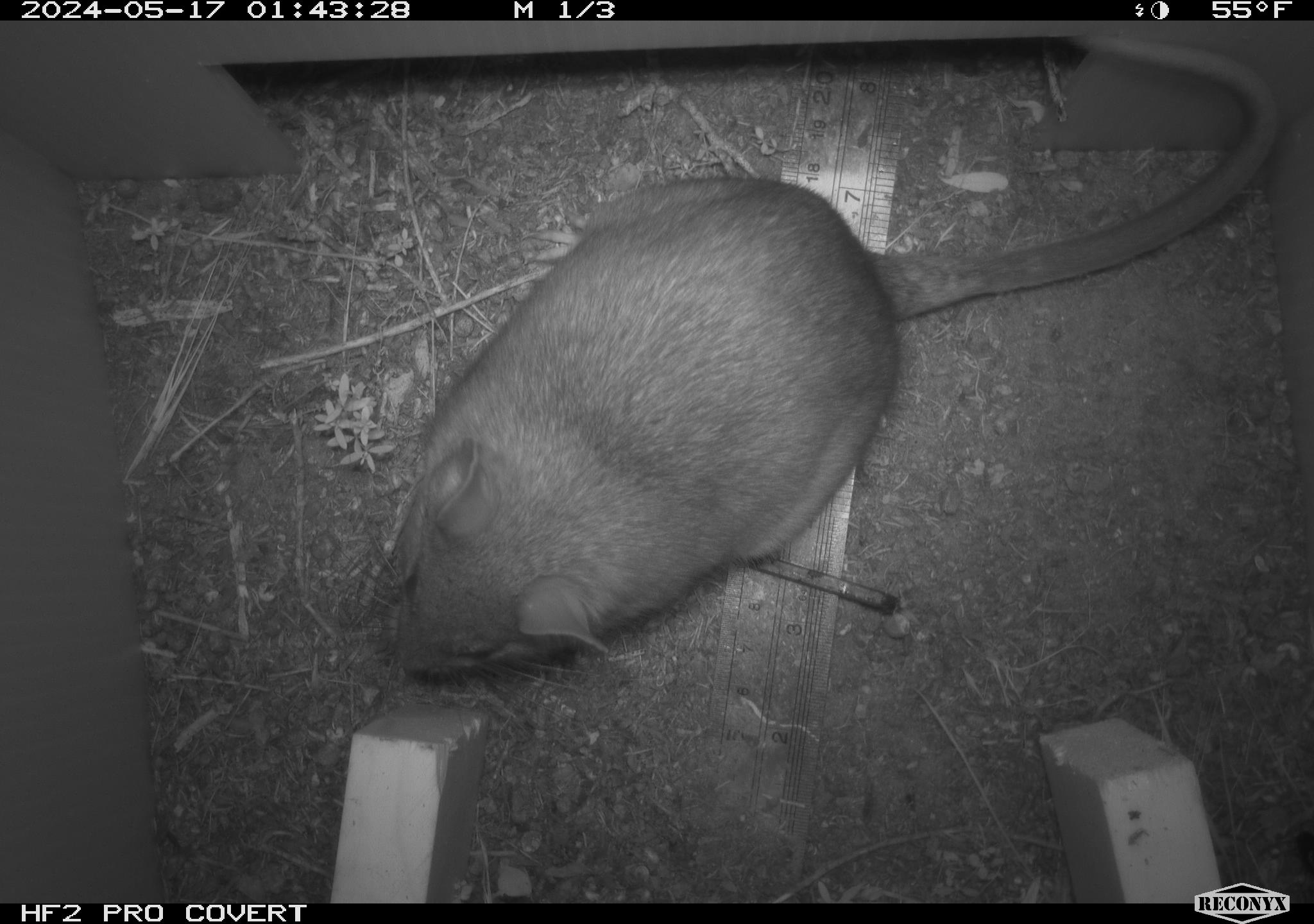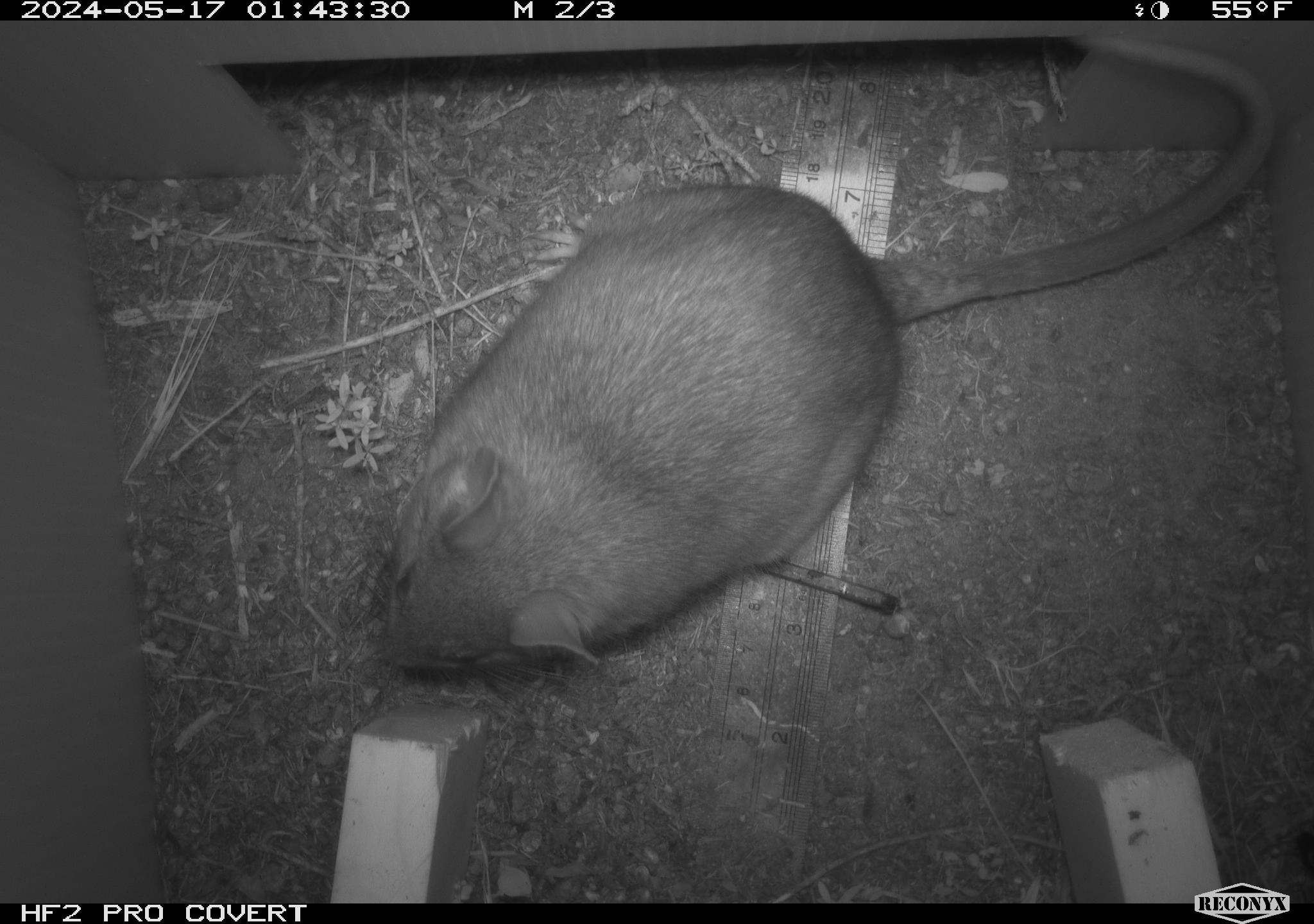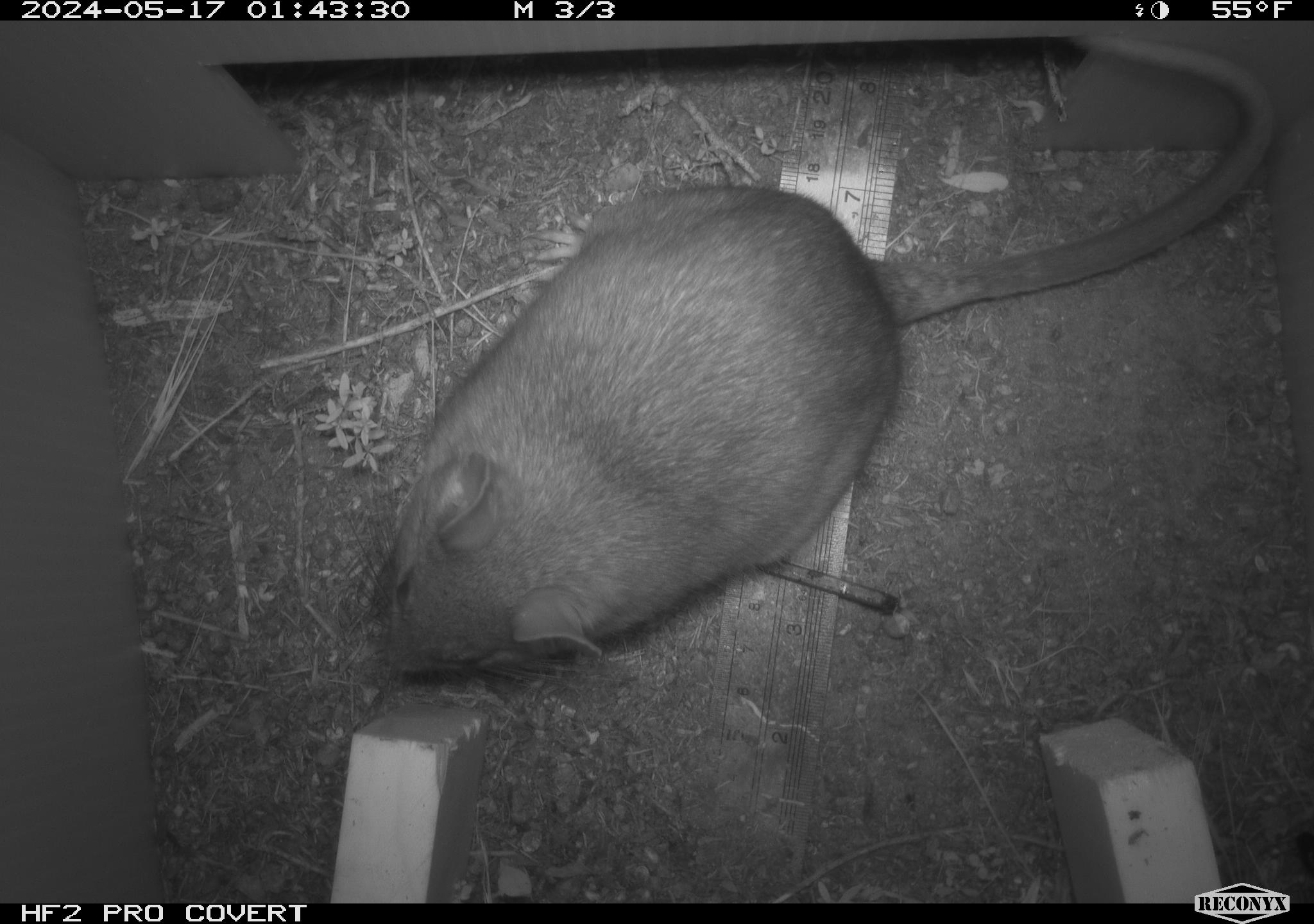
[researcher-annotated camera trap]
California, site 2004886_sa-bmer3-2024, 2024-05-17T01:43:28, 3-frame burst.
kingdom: Animalia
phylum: Chordata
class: Mammalia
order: Rodentia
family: Muridae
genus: Rattus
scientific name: Rattus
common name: rat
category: rattus species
Rattus species (rat) (Rattus).